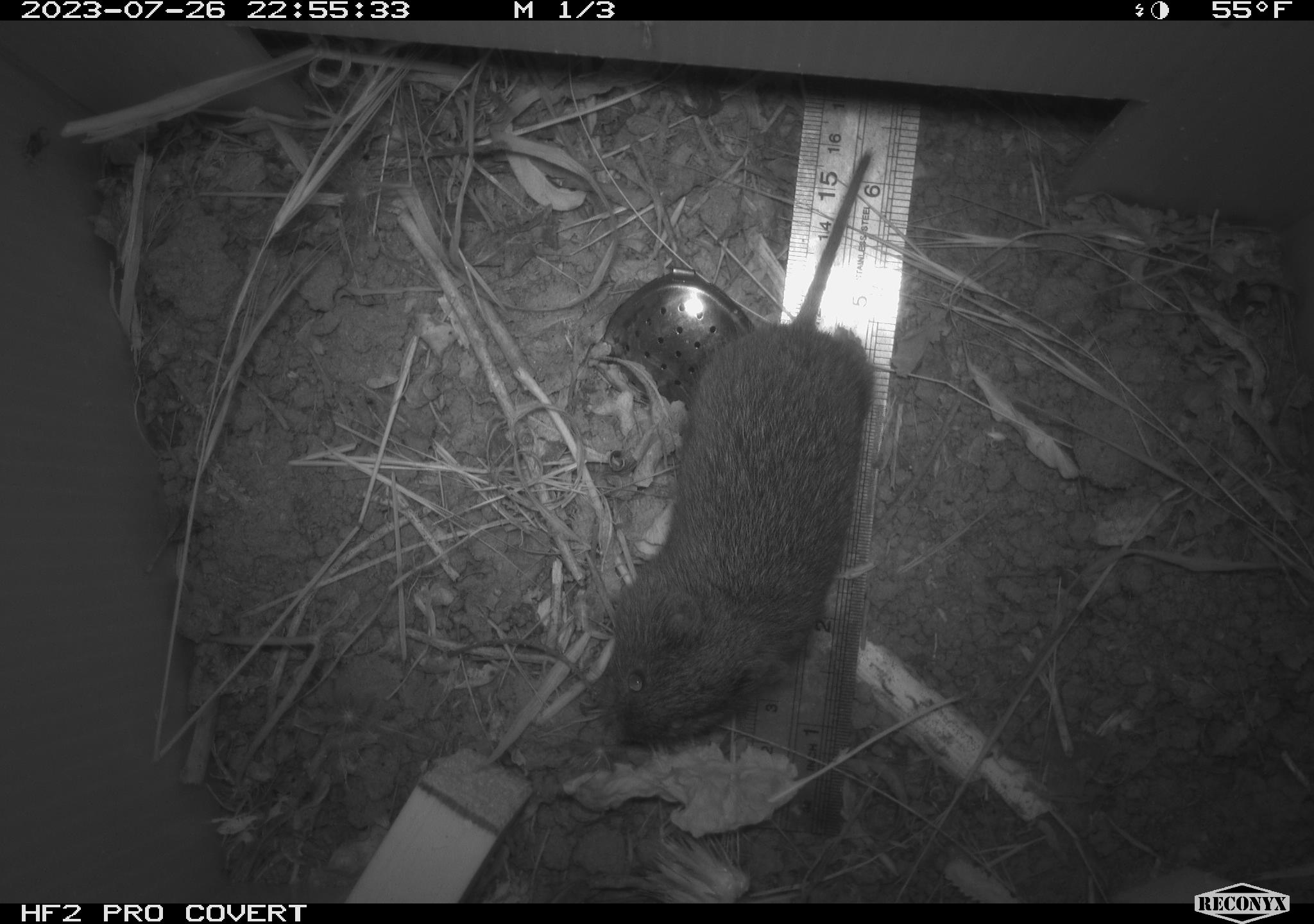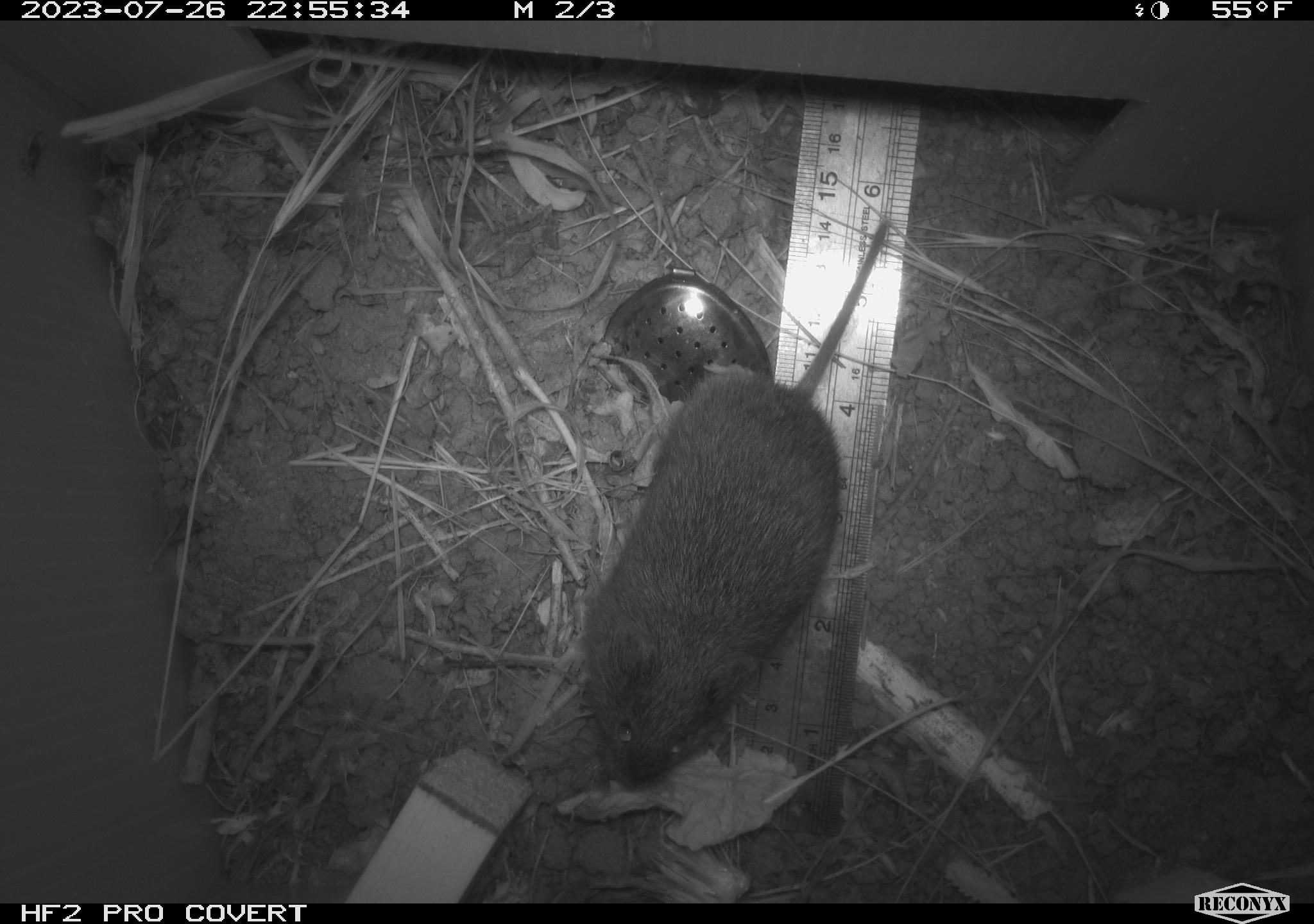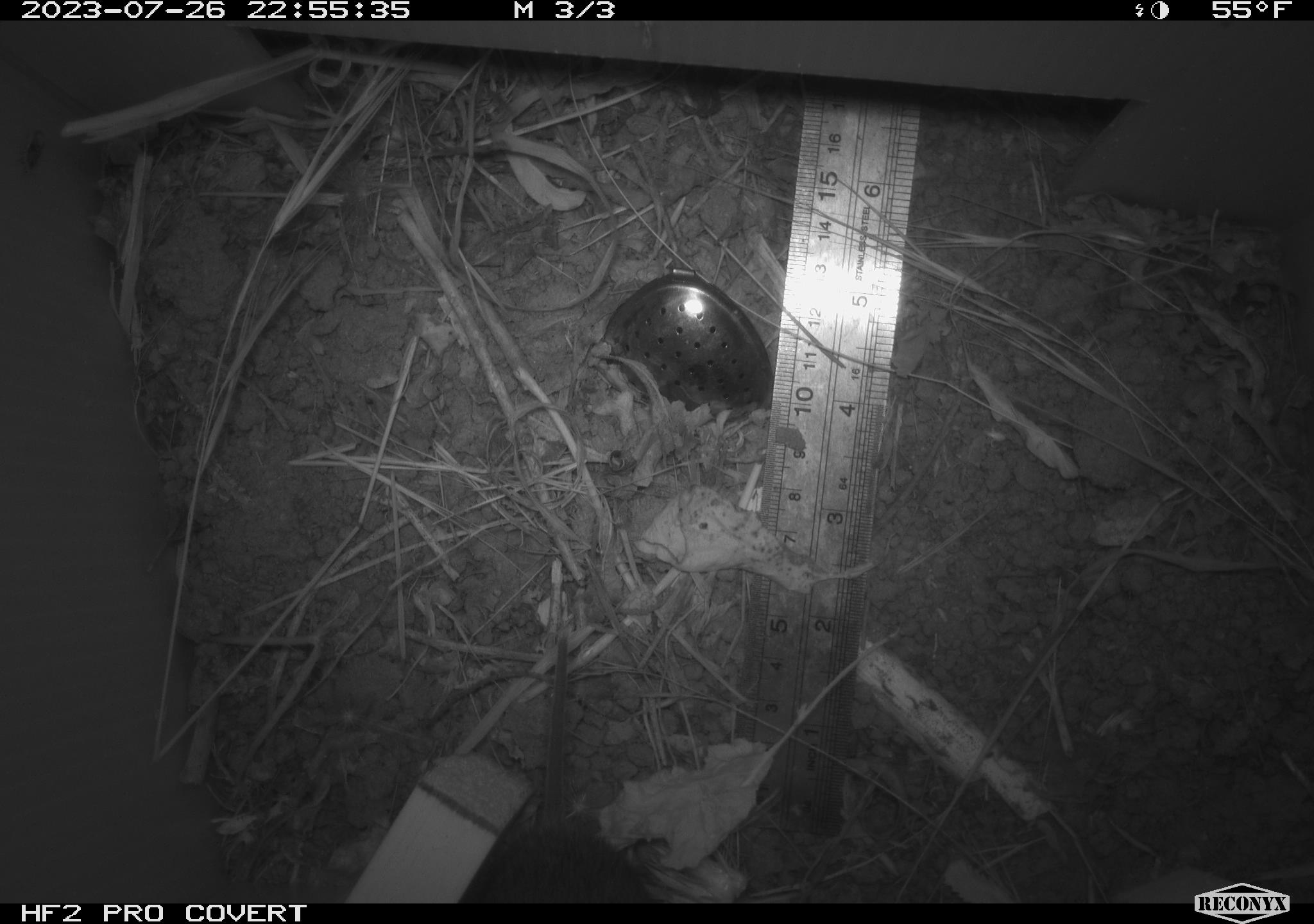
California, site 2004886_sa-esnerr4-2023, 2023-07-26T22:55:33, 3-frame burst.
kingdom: Animalia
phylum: Chordata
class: Mammalia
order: Rodentia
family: Cricetidae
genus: Microtus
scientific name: Microtus californicus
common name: california vole